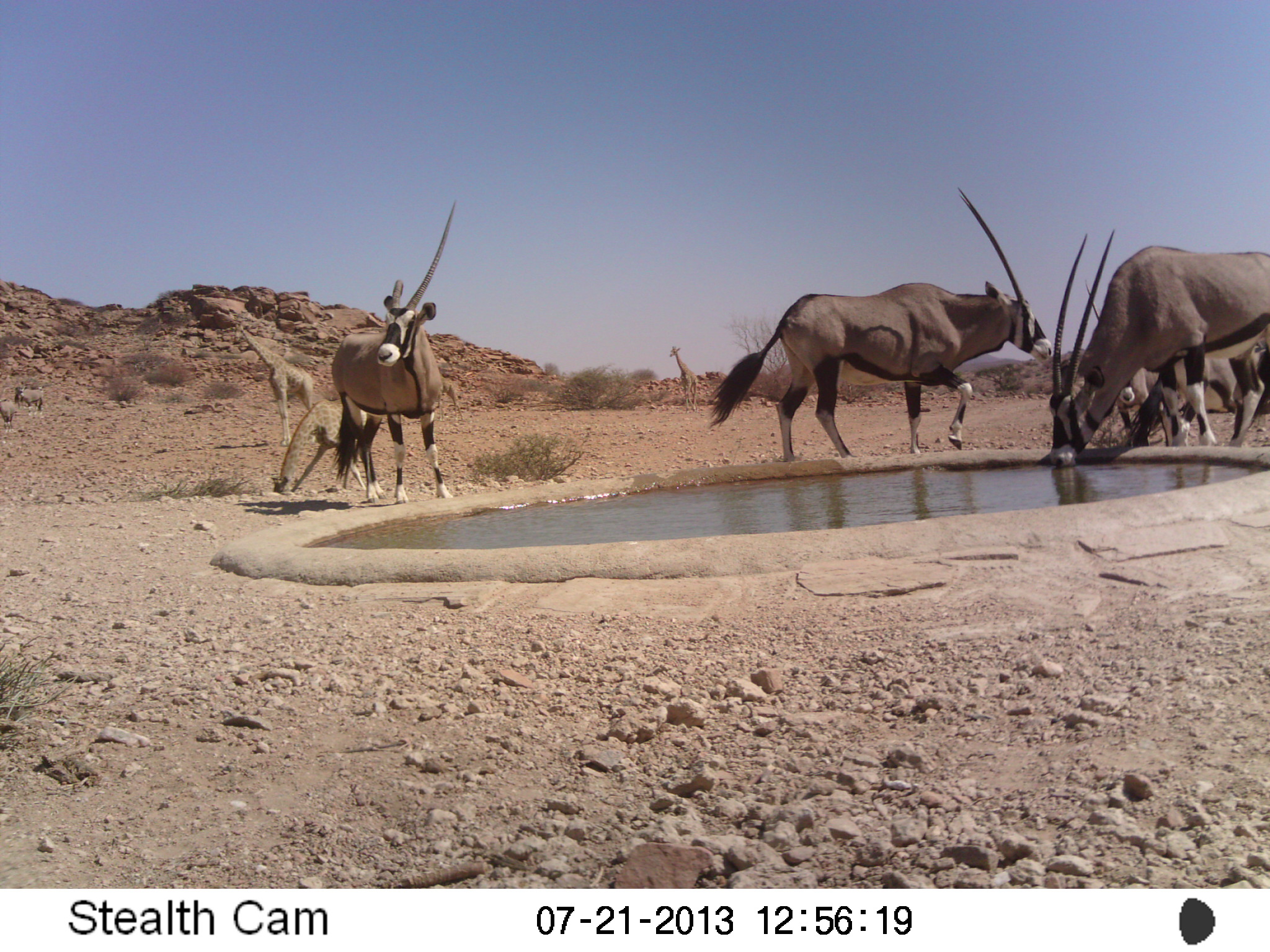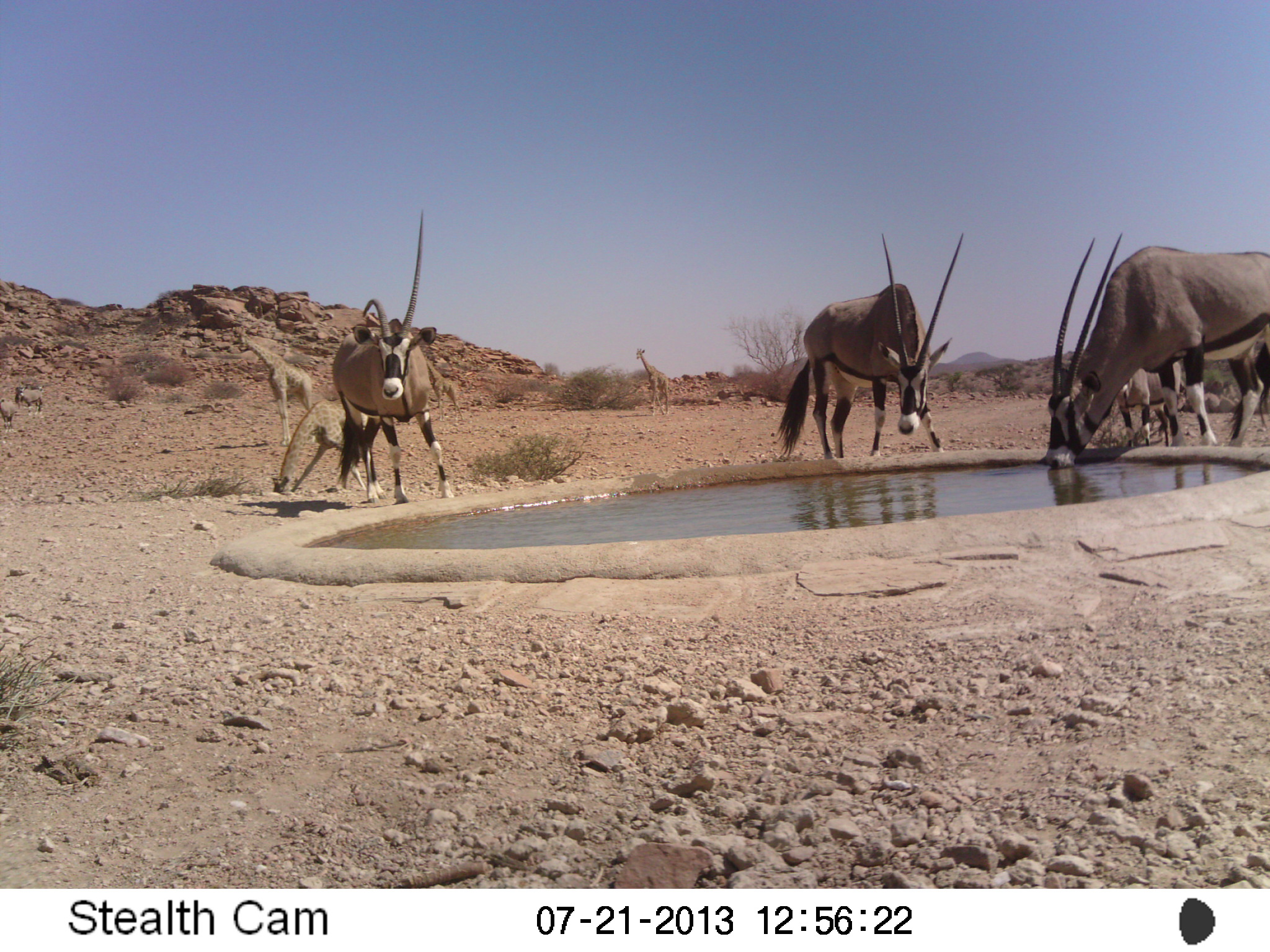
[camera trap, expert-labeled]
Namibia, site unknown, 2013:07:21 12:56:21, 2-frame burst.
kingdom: Animalia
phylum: Chordata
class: Mammalia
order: Artiodactyla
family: Bovidae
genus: Oryx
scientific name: Oryx gazella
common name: gemsbok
Oryx gazella (gemsbok).